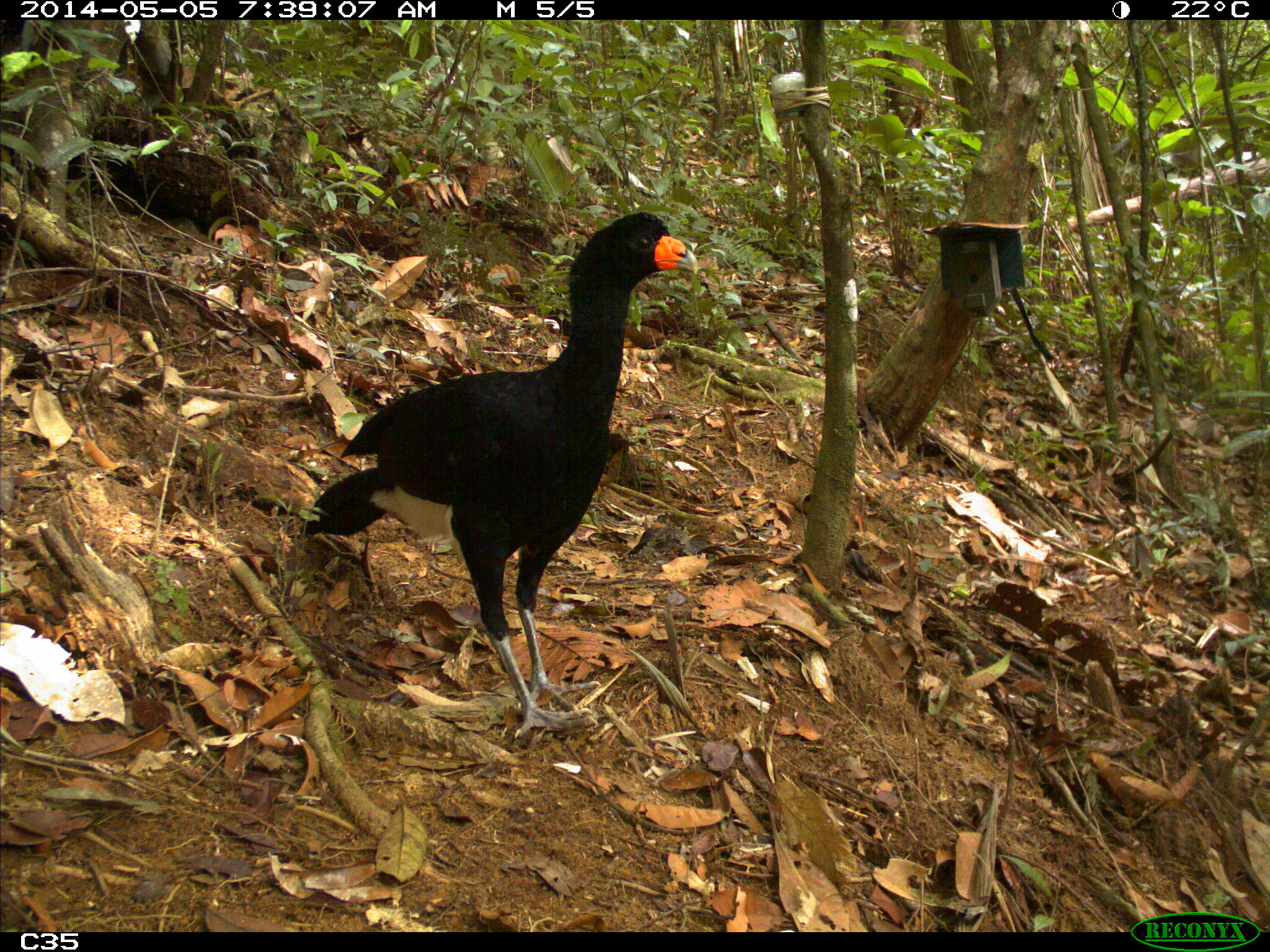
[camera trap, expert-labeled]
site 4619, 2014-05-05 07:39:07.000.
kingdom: Animalia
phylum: Chordata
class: Aves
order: Galliformes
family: Cracidae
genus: Crax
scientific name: Crax alector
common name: black curassow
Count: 1.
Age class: adult.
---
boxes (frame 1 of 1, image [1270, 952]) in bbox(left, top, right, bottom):
crax alector: bbox(302, 211, 698, 741)